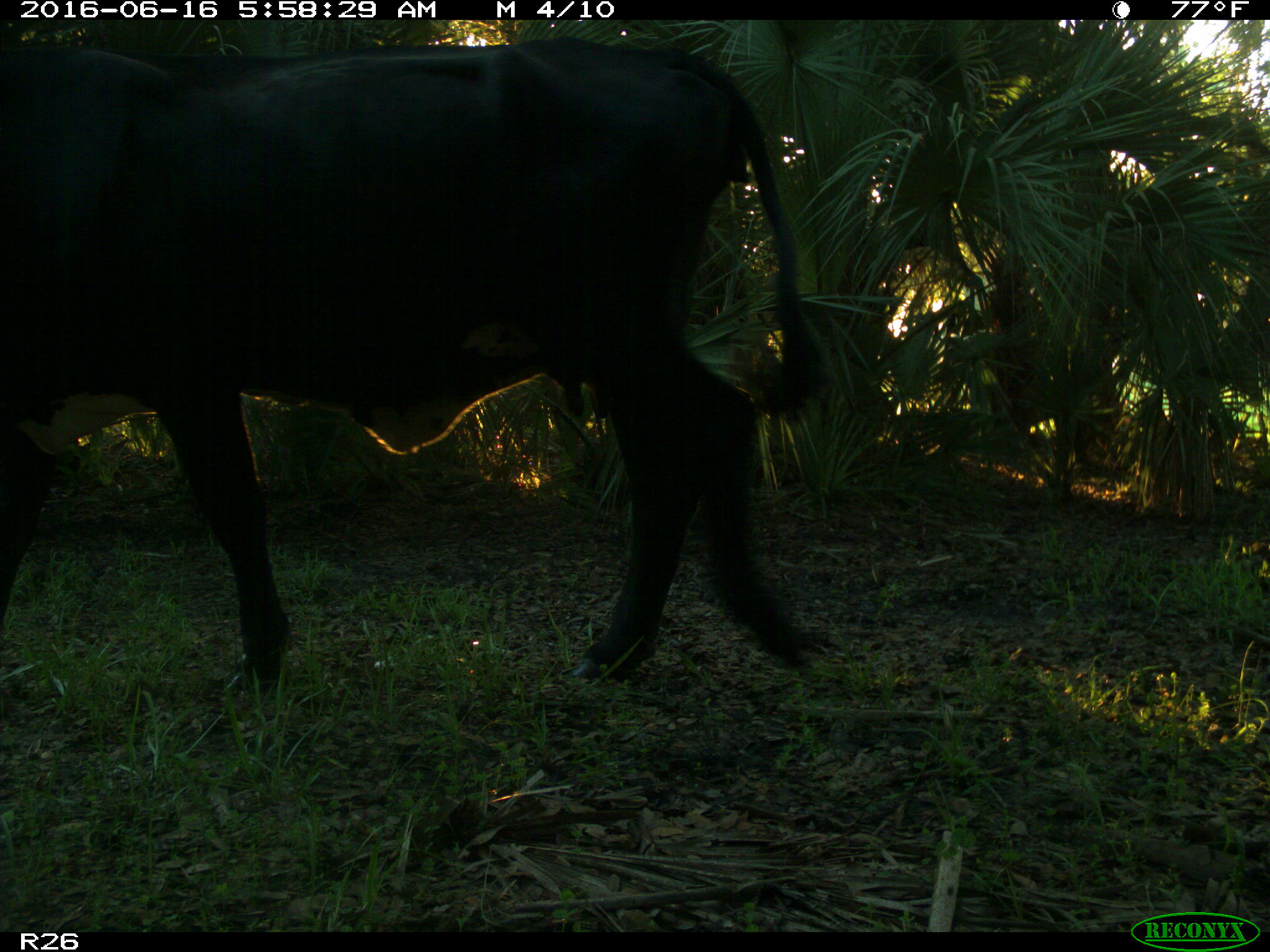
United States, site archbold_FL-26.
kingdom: Animalia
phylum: Chordata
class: Mammalia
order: Artiodactyla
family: Bovidae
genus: Bos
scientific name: Bos taurus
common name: domestic cow